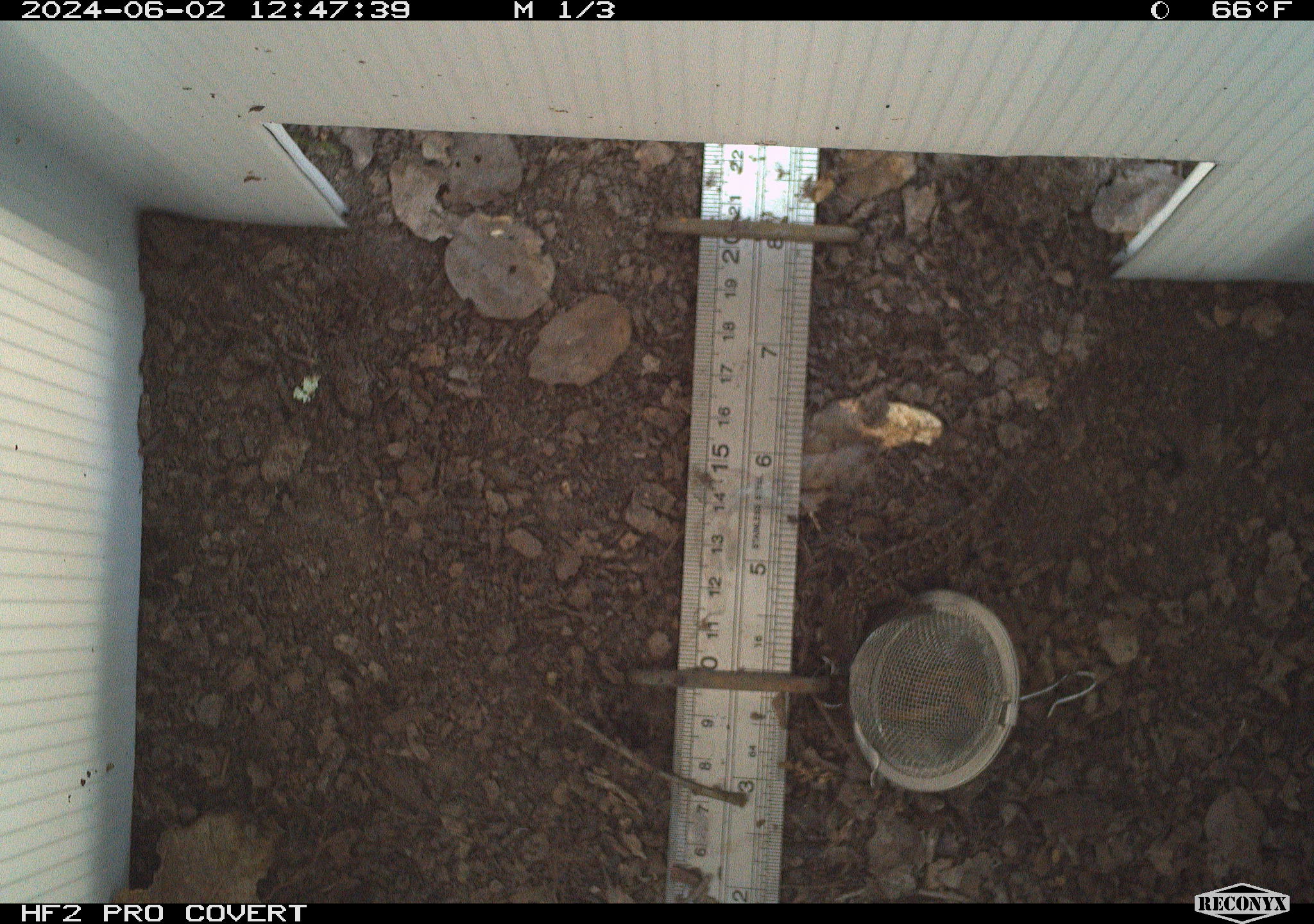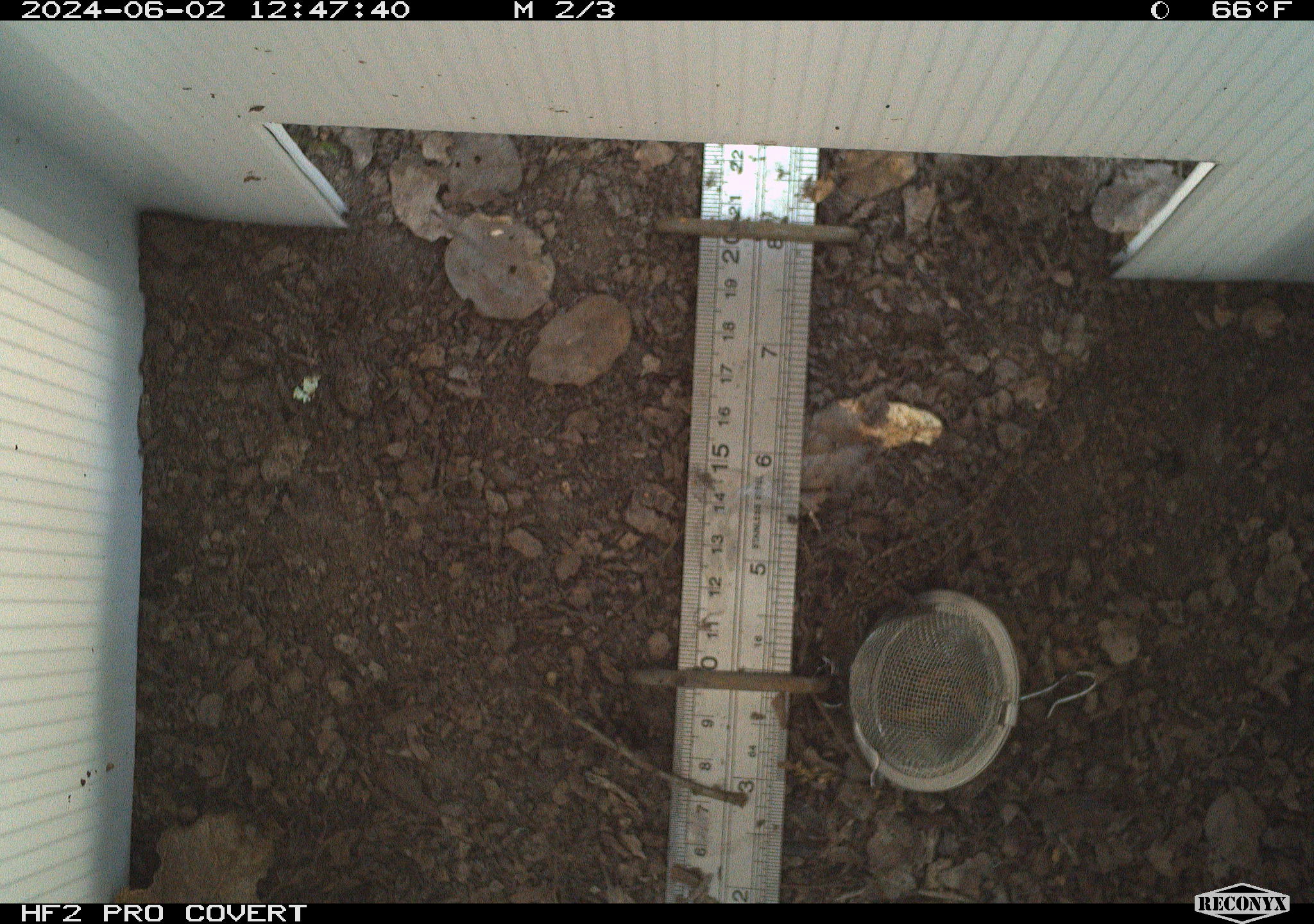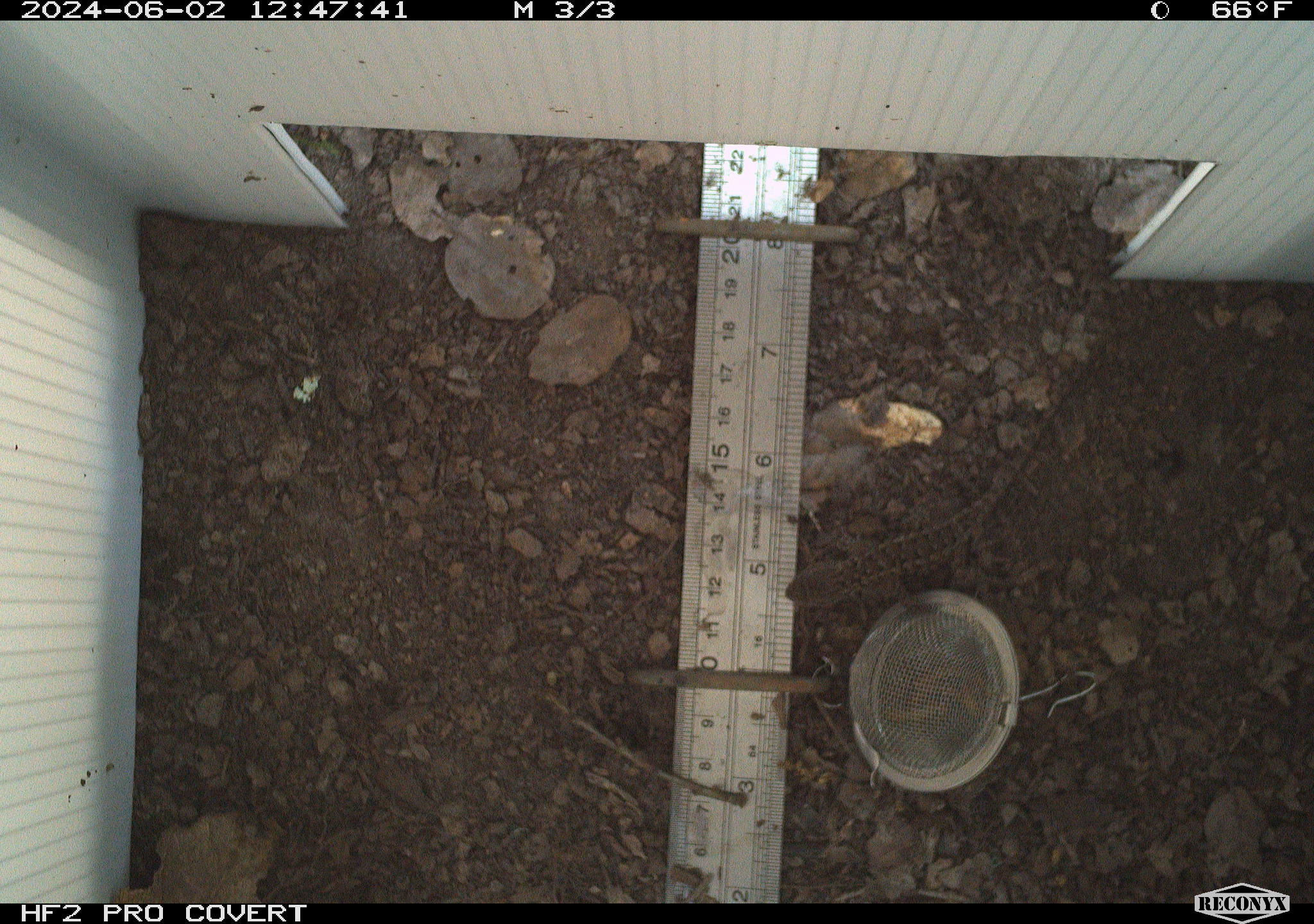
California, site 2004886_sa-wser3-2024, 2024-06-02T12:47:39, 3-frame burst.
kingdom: Animalia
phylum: Chordata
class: Reptilia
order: Squamata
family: Phrynosomatidae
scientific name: Phrynosomatidae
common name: phrynosomatid lizards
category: phrynosomatidae family